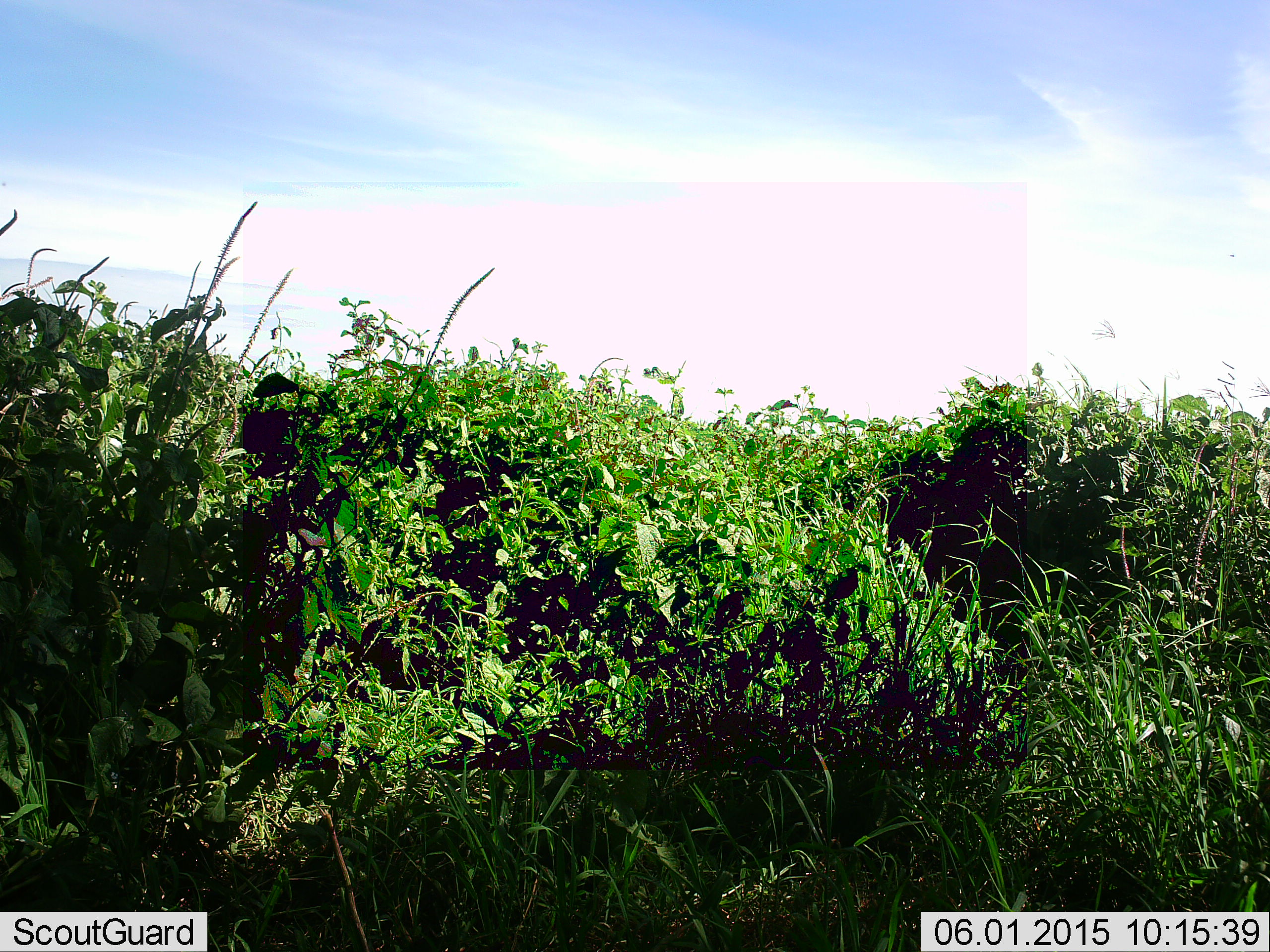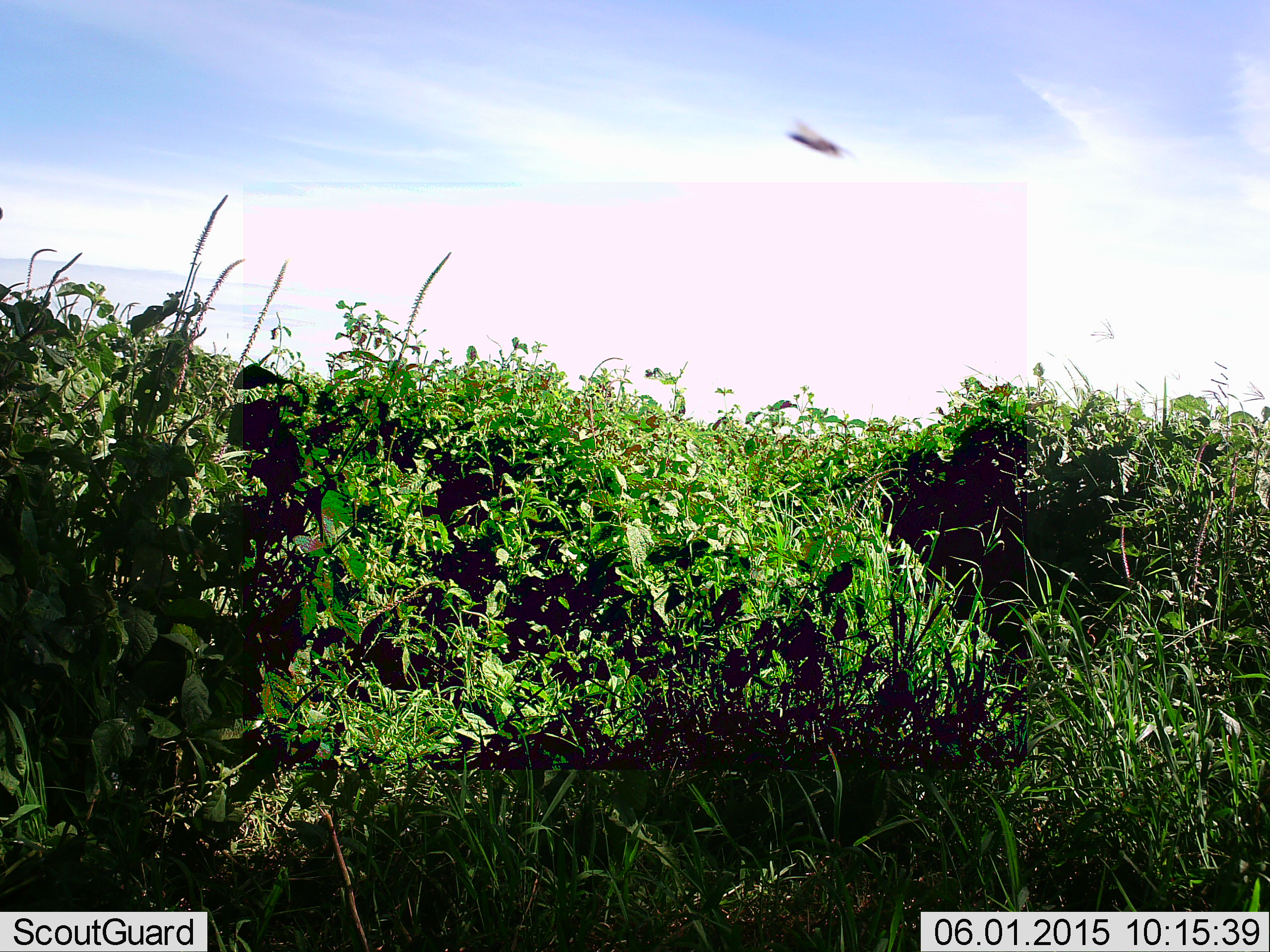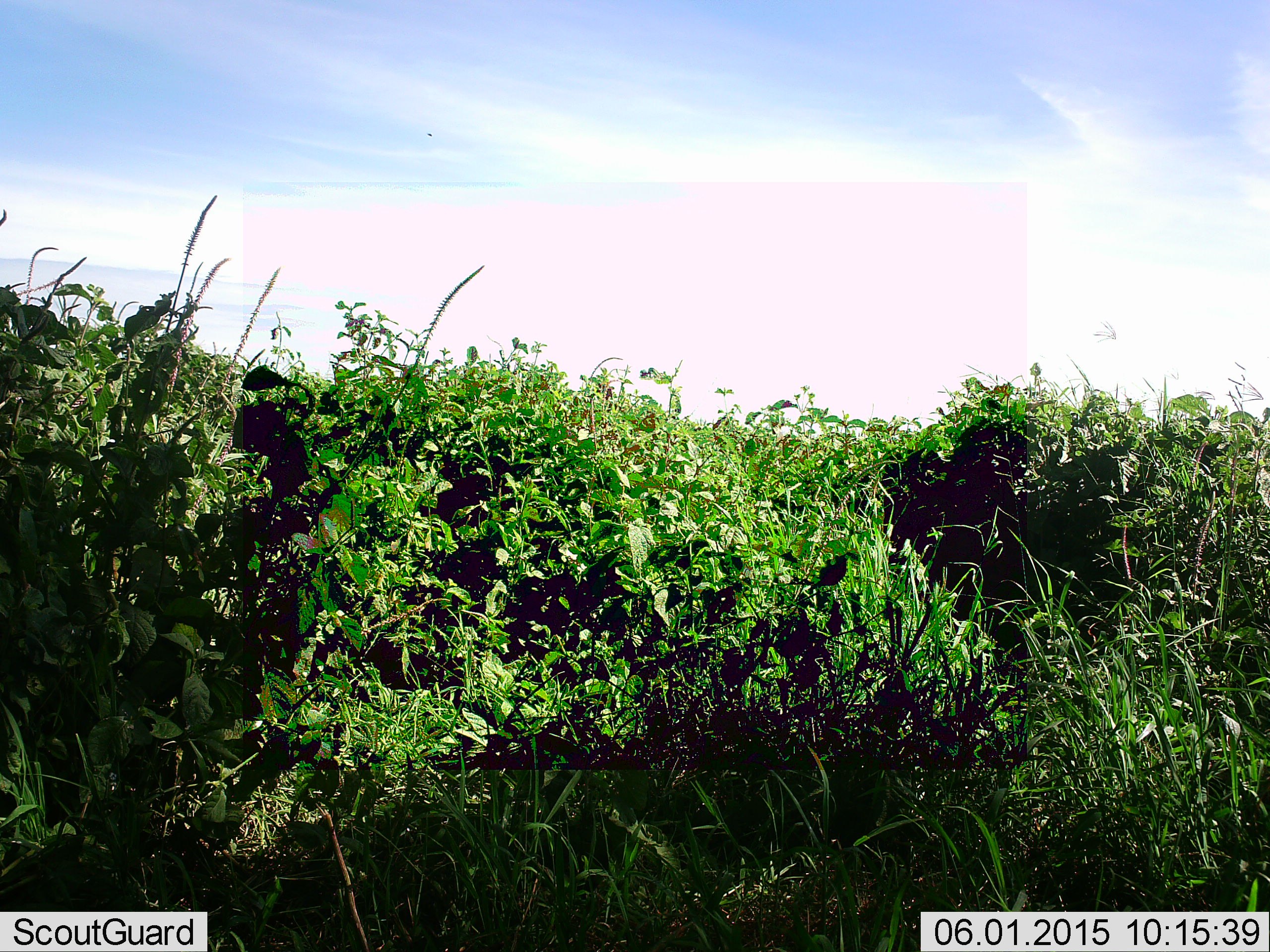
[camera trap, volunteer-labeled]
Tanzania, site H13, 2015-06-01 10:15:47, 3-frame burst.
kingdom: Animalia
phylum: Arthropoda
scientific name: Arthropoda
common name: arthropods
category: insectspider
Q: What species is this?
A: Insectspider (arthropods) (Arthropoda).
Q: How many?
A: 1.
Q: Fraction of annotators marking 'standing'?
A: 0%.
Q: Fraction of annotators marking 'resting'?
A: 0%.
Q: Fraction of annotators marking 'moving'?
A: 100%.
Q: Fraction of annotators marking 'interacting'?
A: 0%.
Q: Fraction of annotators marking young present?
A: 0%.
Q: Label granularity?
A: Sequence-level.